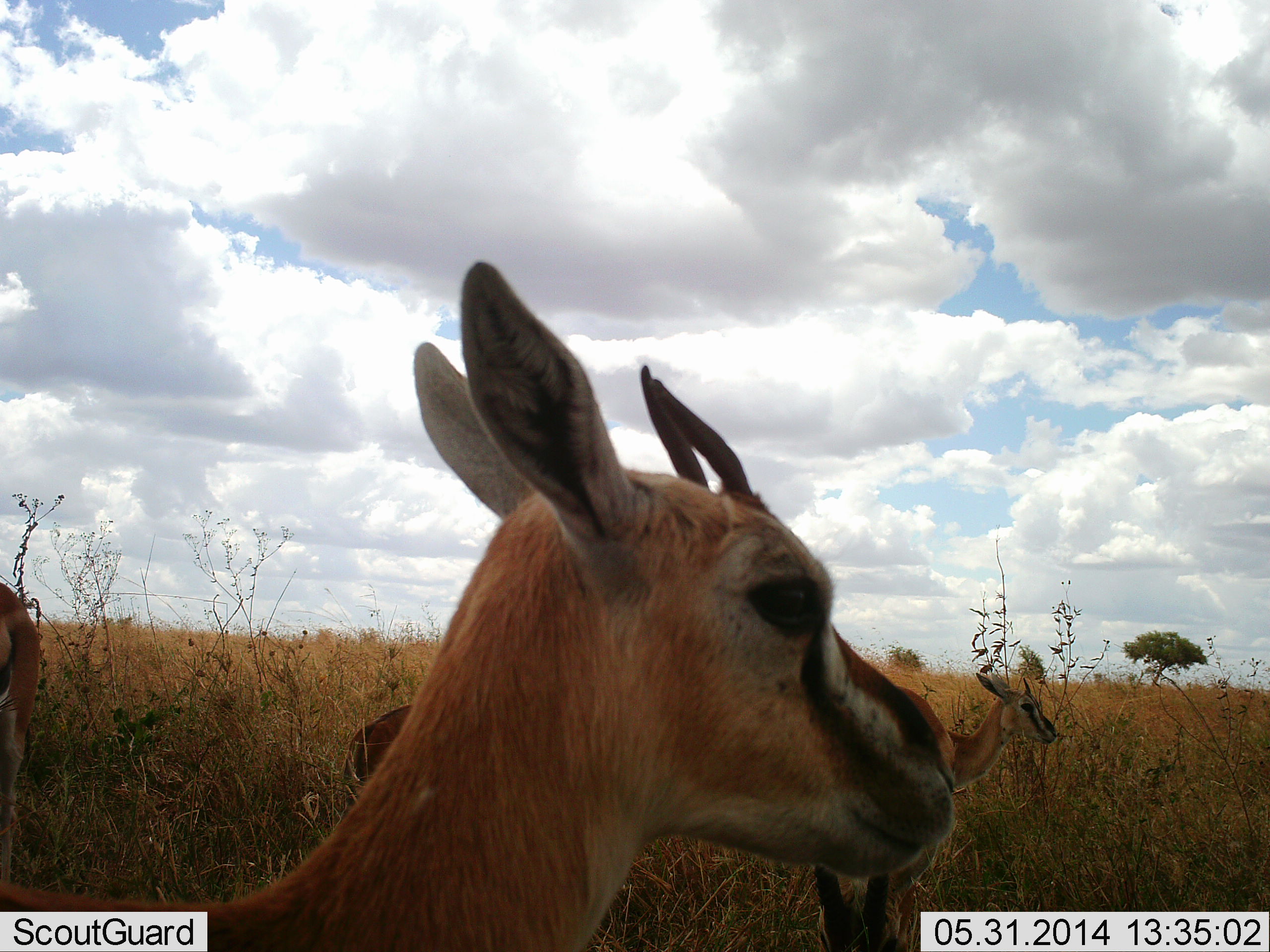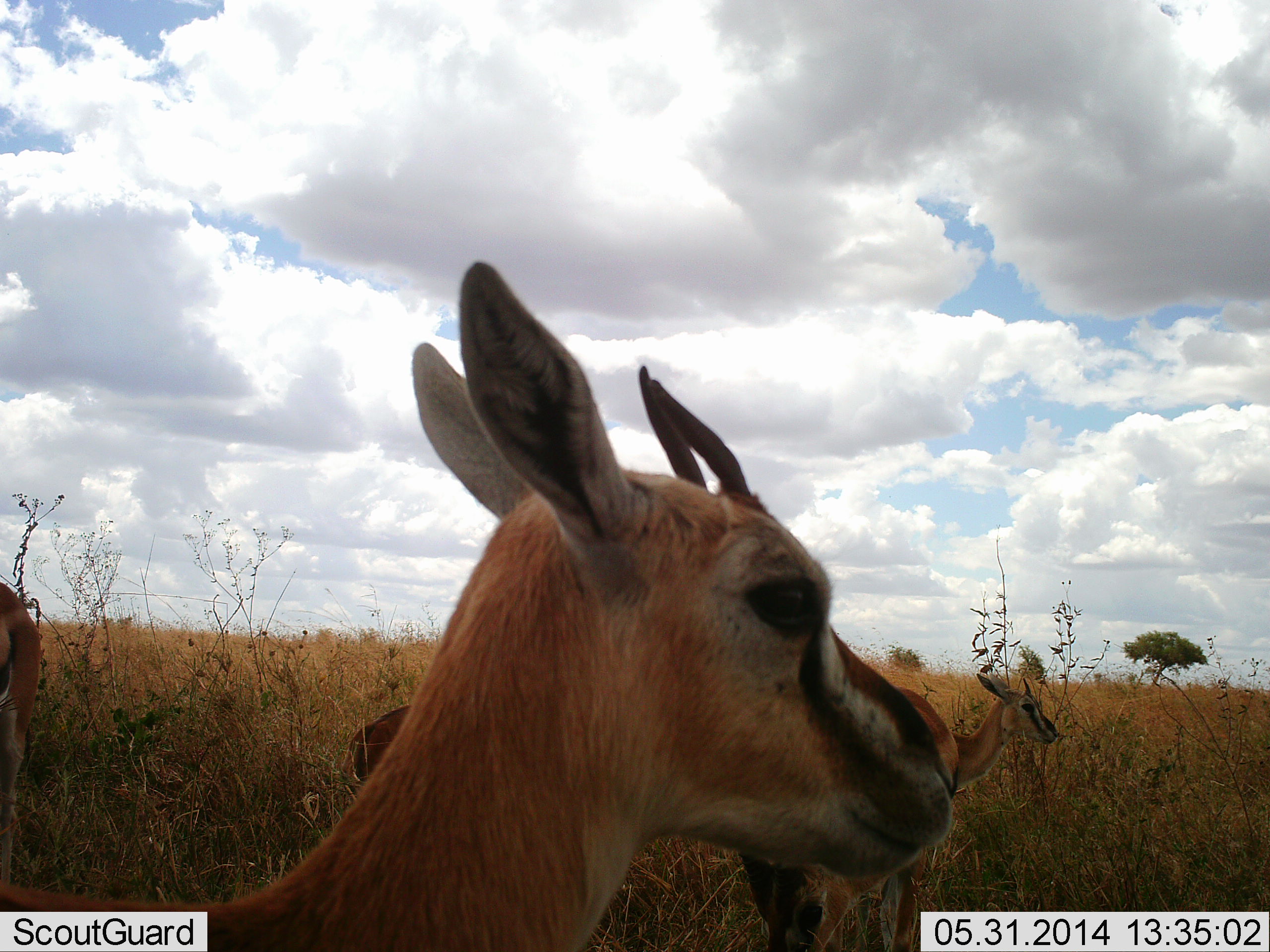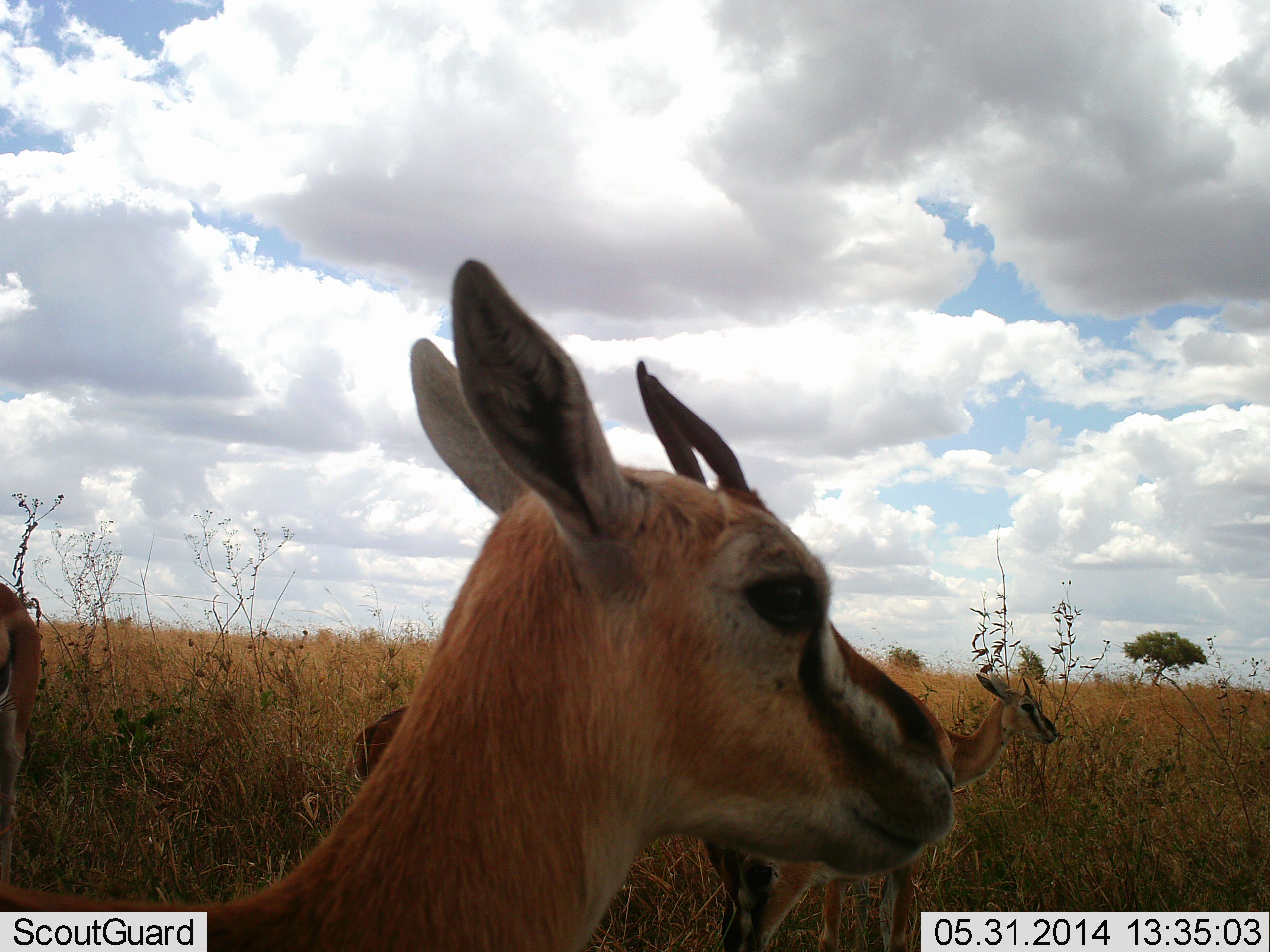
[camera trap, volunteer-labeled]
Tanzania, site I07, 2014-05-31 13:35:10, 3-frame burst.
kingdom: Animalia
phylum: Chordata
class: Mammalia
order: Artiodactyla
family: Bovidae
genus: Eudorcas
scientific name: Eudorcas thomsonii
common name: thomson's gazelle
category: gazellethomsons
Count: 4.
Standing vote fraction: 97%.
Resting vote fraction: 0%.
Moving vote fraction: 0%.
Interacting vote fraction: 7%.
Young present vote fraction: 10%.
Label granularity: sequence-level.